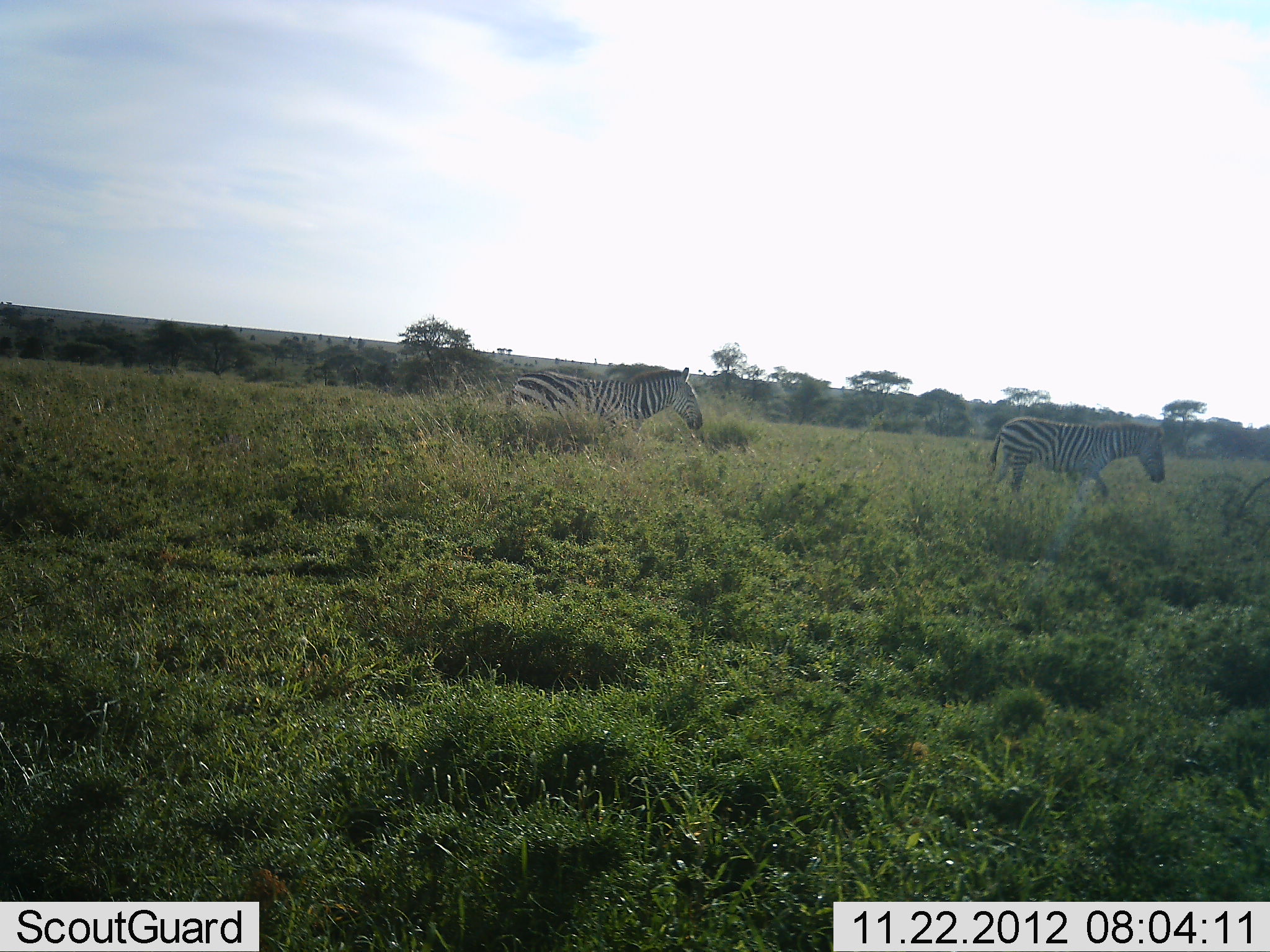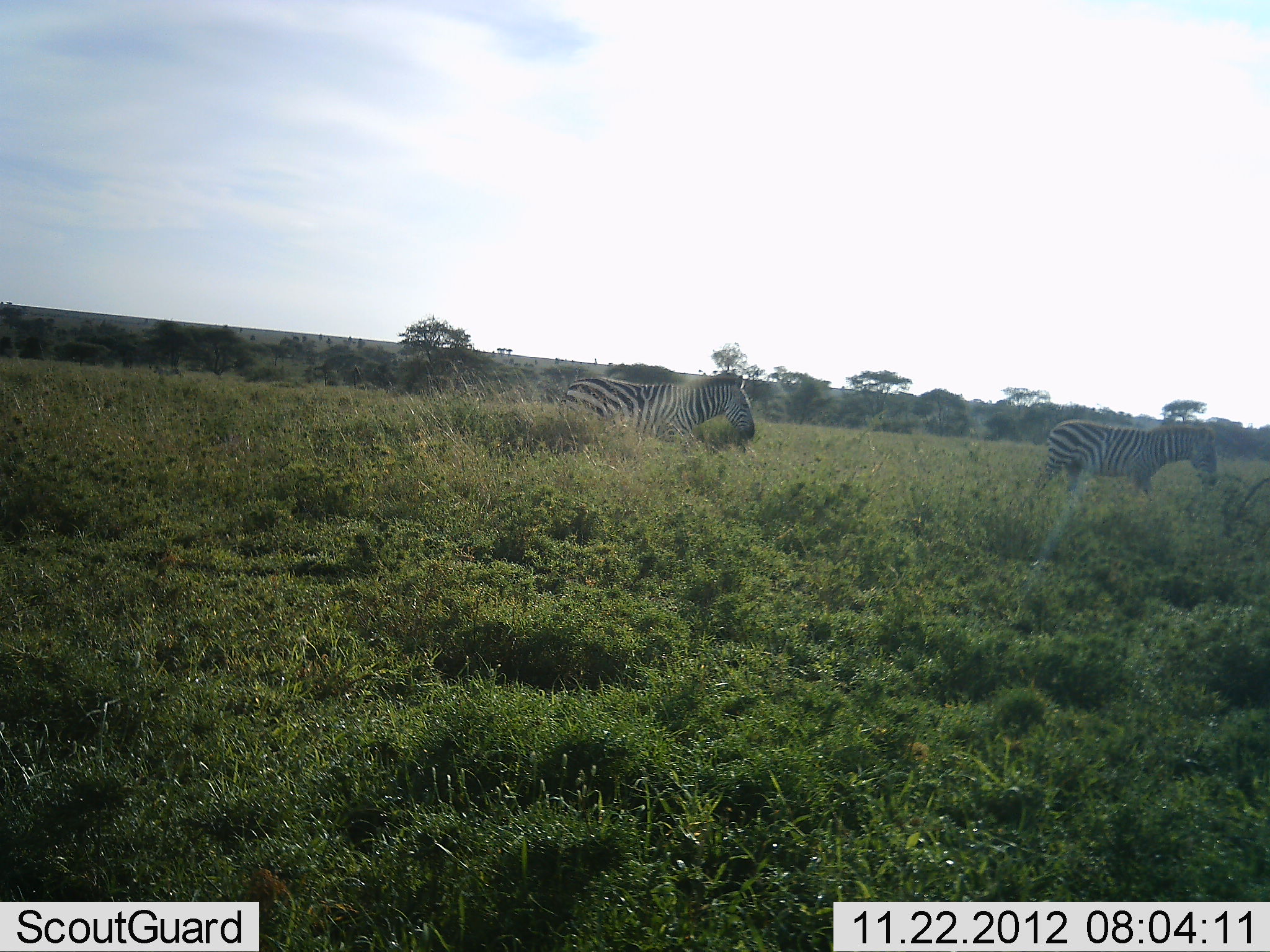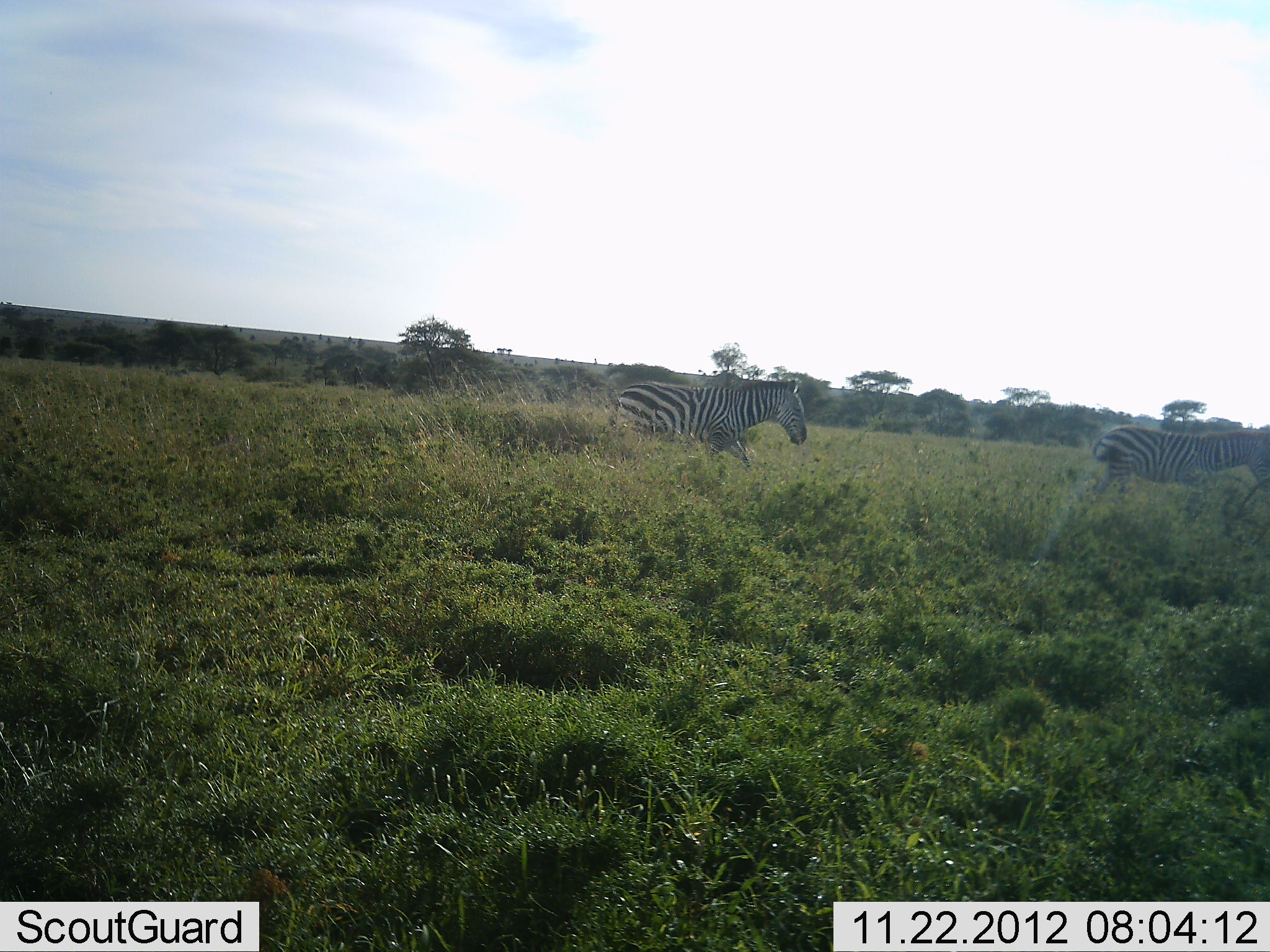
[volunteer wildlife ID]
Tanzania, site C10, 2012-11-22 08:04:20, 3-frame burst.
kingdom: Animalia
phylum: Chordata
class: Mammalia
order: Perissodactyla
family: Equidae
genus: Equus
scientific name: Equus quagga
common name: plains zebra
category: zebra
Zebra (plains zebra) (Equus quagga), count 2. Behavior (volunteer vote fractions): standing 0%, resting 0%, moving 100%, interacting 0%. Young present (vote fraction): 0%. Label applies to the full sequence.